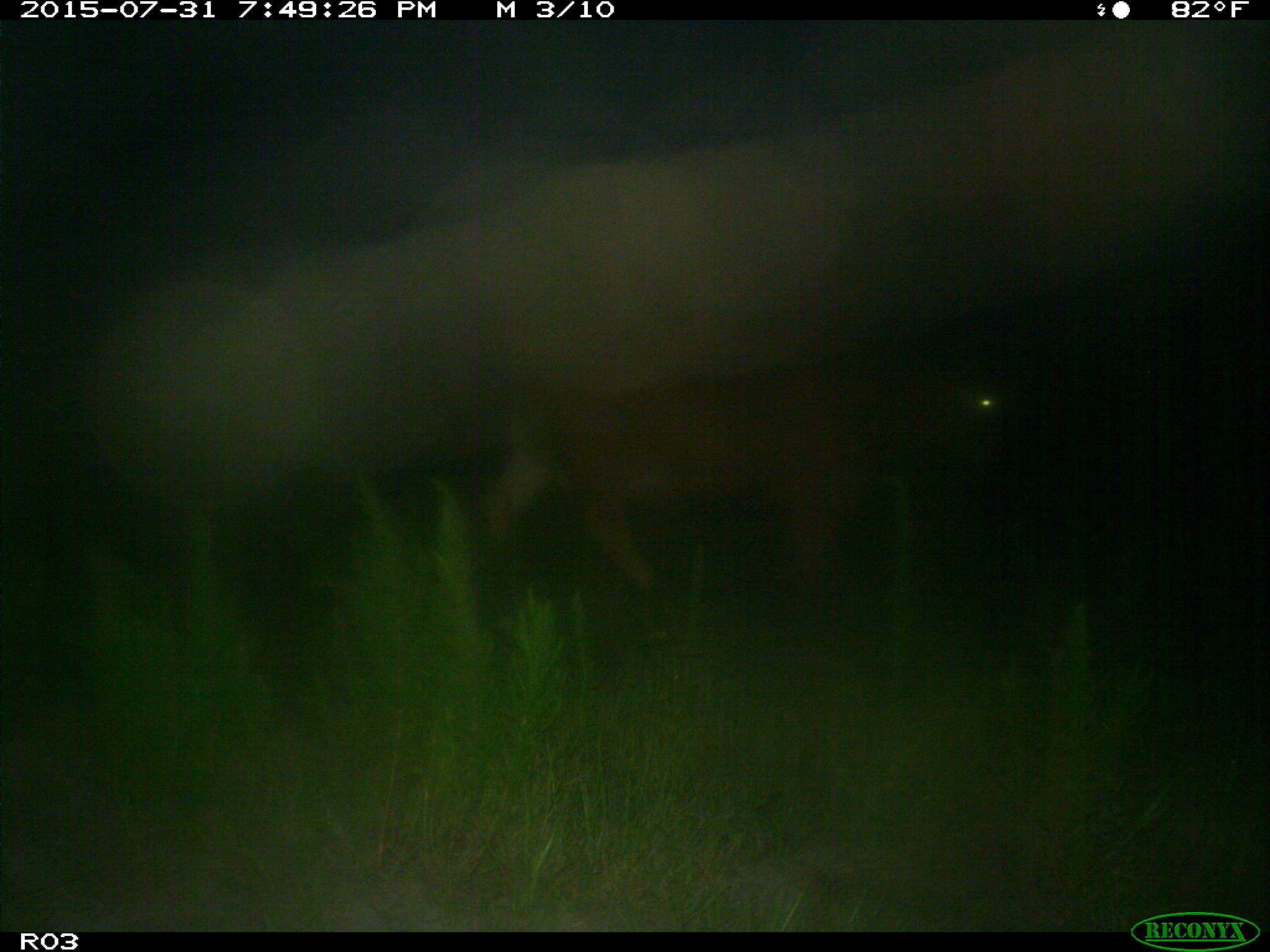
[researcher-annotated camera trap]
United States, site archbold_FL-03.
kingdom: Animalia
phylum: Chordata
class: Mammalia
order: Artiodactyla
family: Bovidae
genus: Bos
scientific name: Bos taurus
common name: domestic cow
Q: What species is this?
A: Bos taurus (domestic cow).